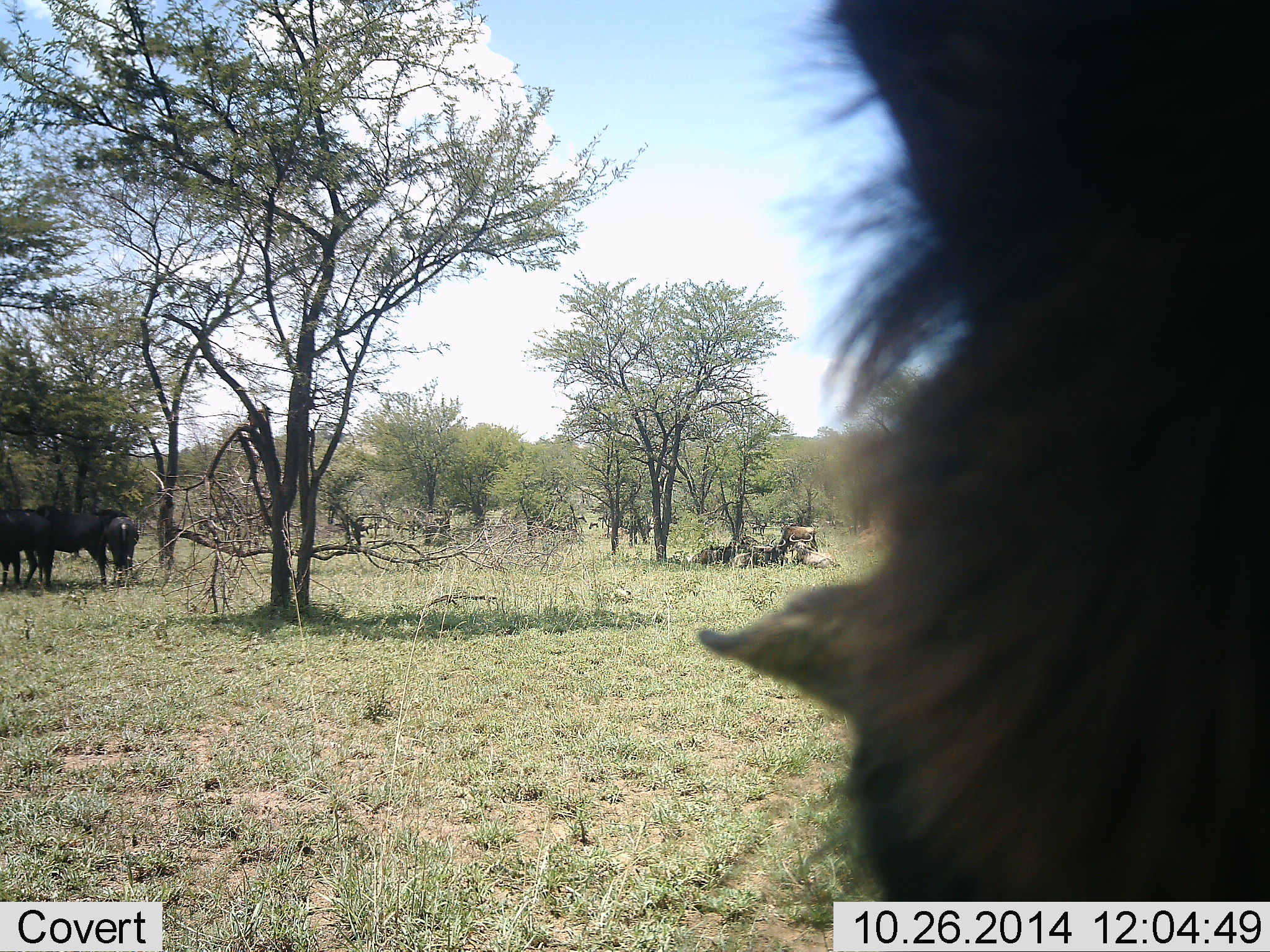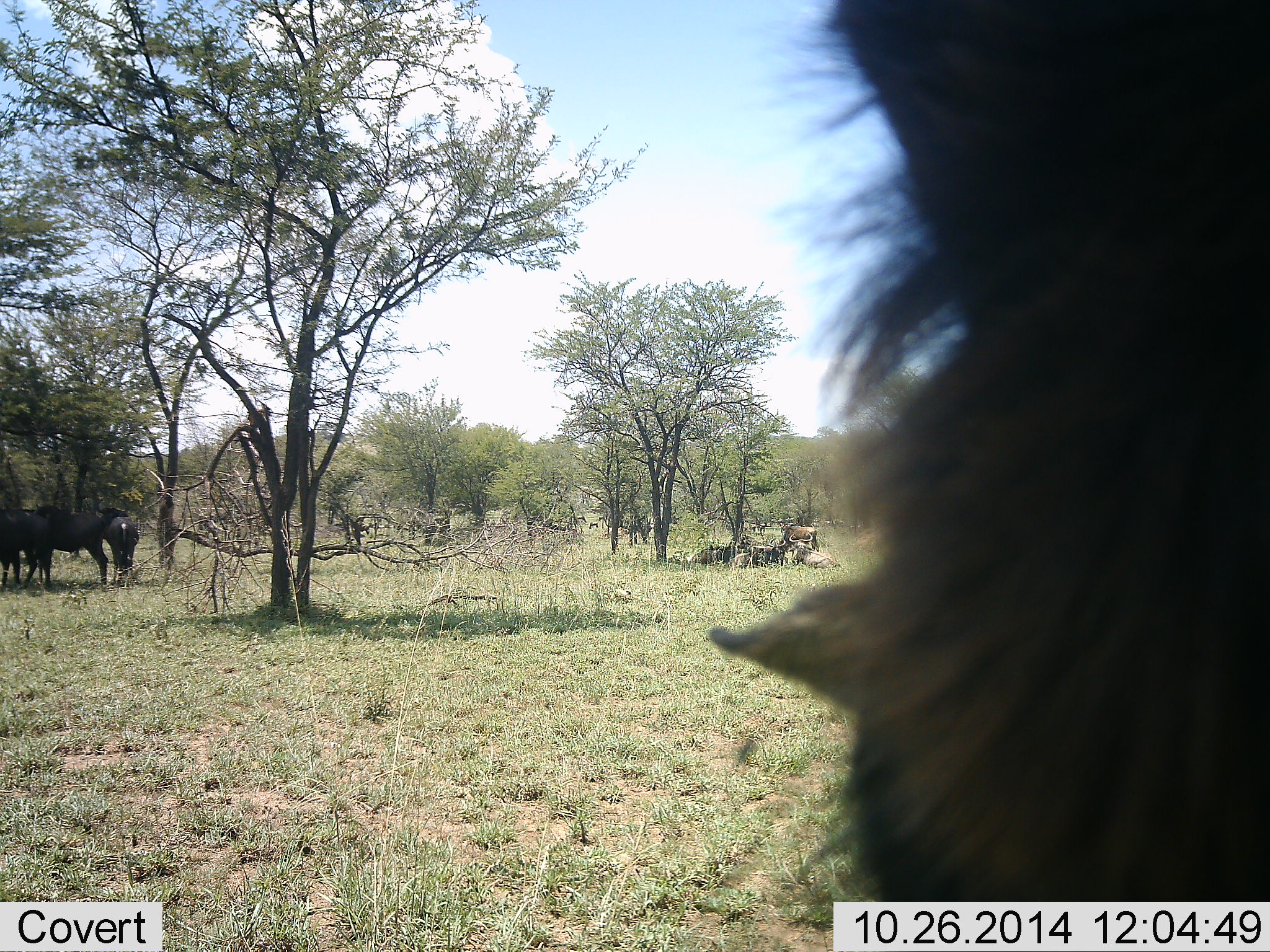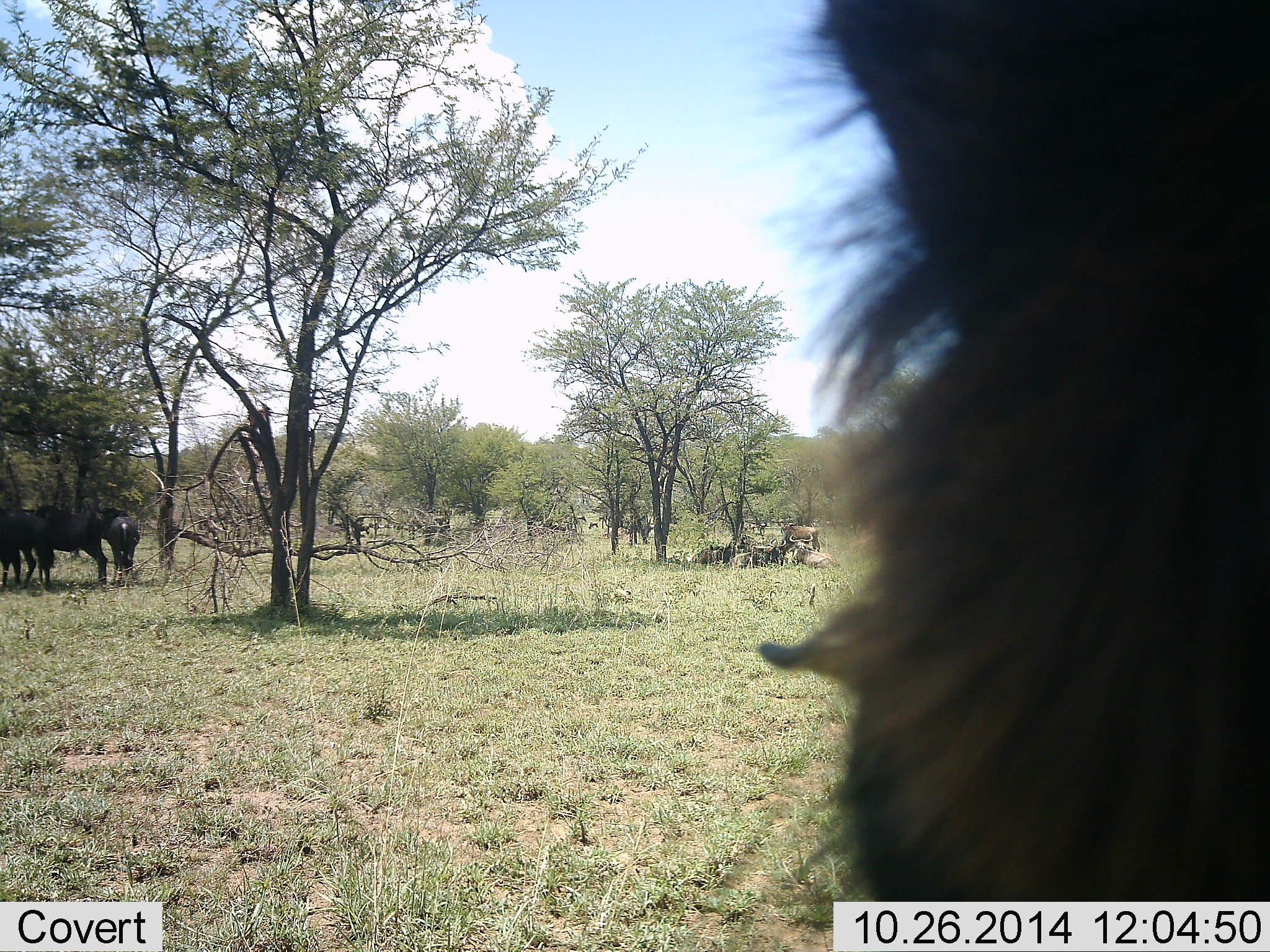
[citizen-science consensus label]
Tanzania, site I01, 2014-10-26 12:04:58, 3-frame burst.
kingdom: Animalia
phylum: Chordata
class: Mammalia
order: Artiodactyla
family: Bovidae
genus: Connochaetes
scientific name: Connochaetes taurinus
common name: blue wildebeest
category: wildebeest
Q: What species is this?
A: Wildebeest (blue wildebeest) (Connochaetes taurinus).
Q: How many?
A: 5.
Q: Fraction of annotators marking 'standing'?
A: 75%.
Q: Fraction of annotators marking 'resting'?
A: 42%.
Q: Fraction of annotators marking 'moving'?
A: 0%.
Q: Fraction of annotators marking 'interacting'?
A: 8%.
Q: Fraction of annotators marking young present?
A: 0%.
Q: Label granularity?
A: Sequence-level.